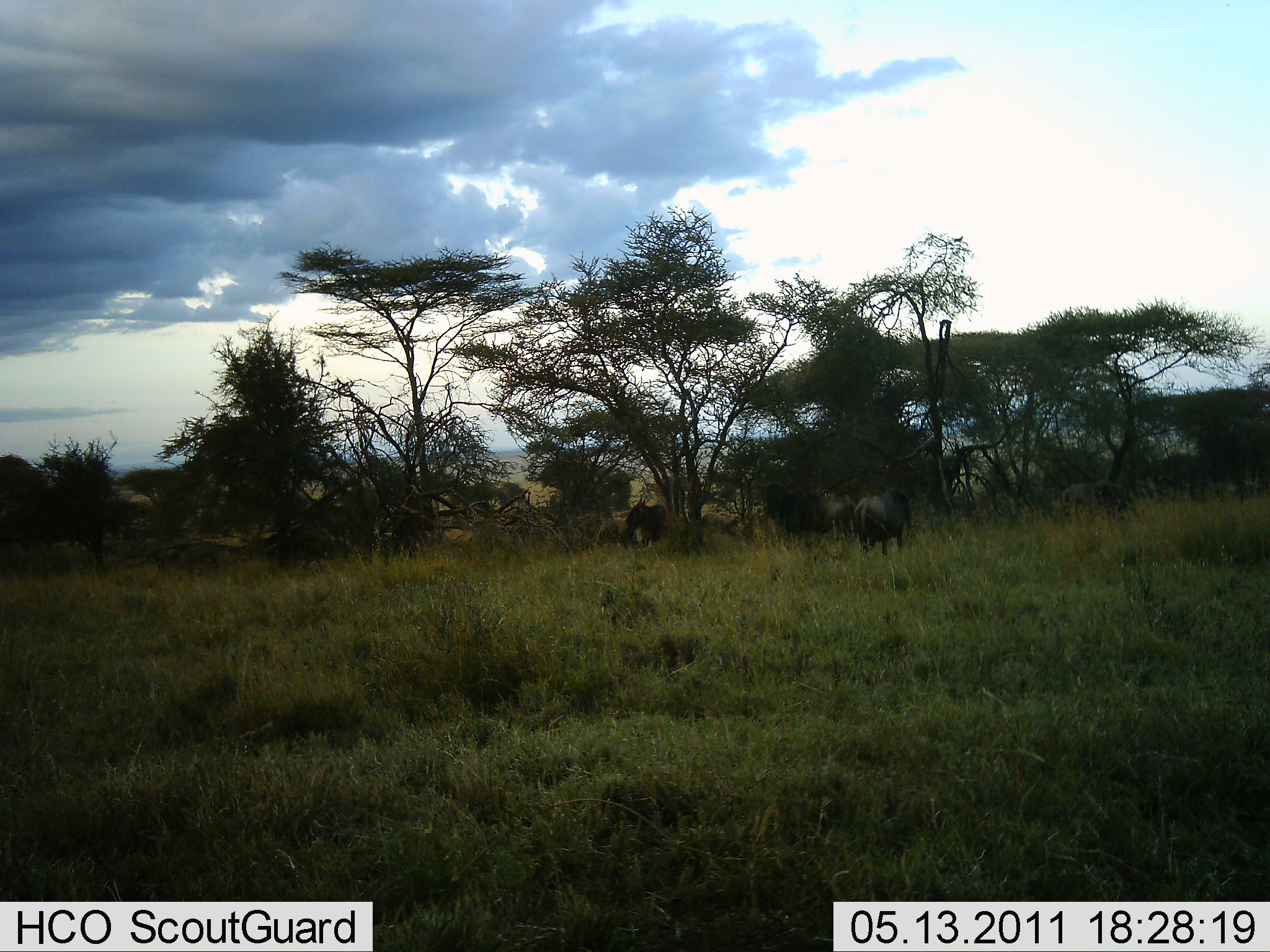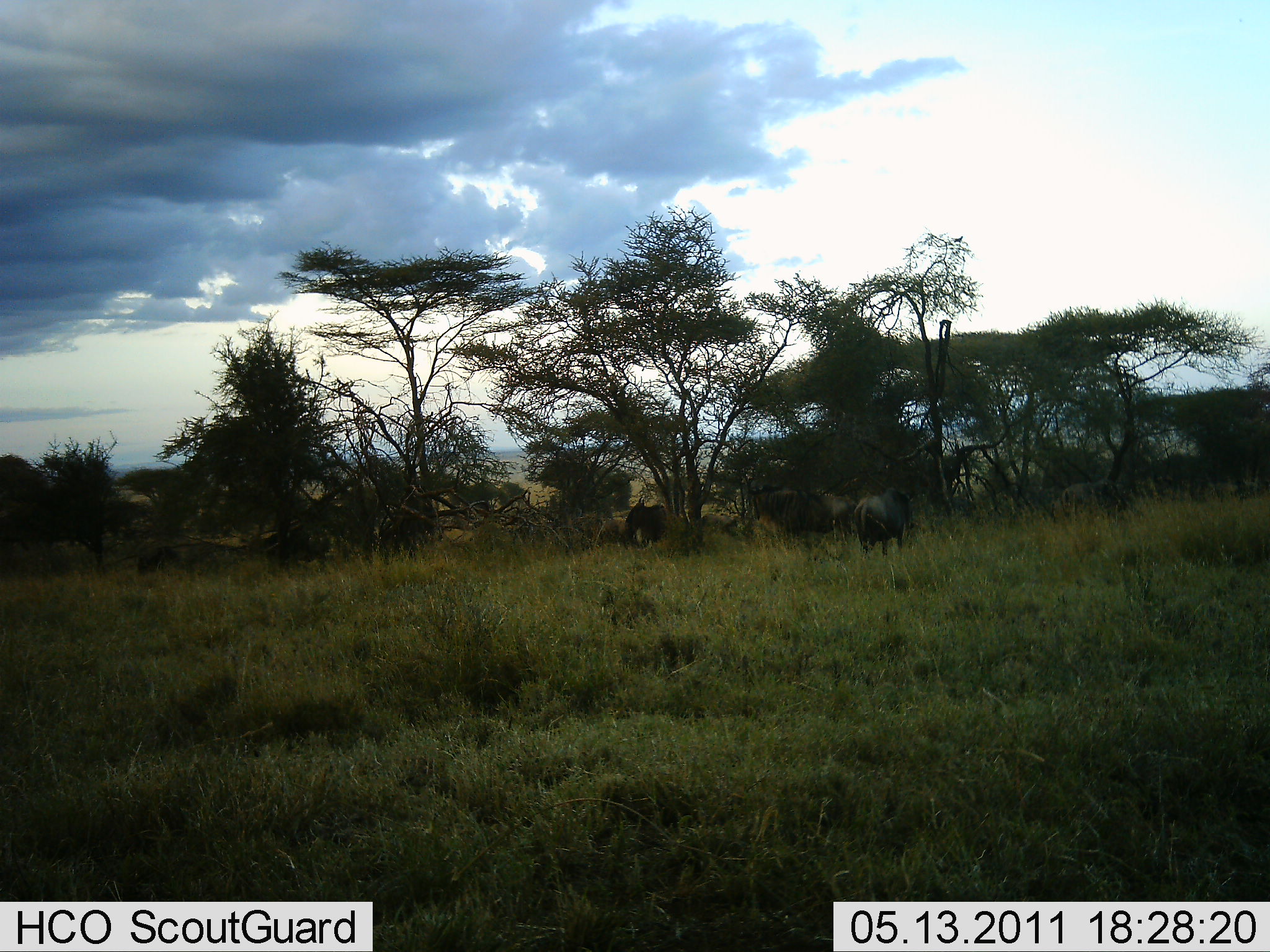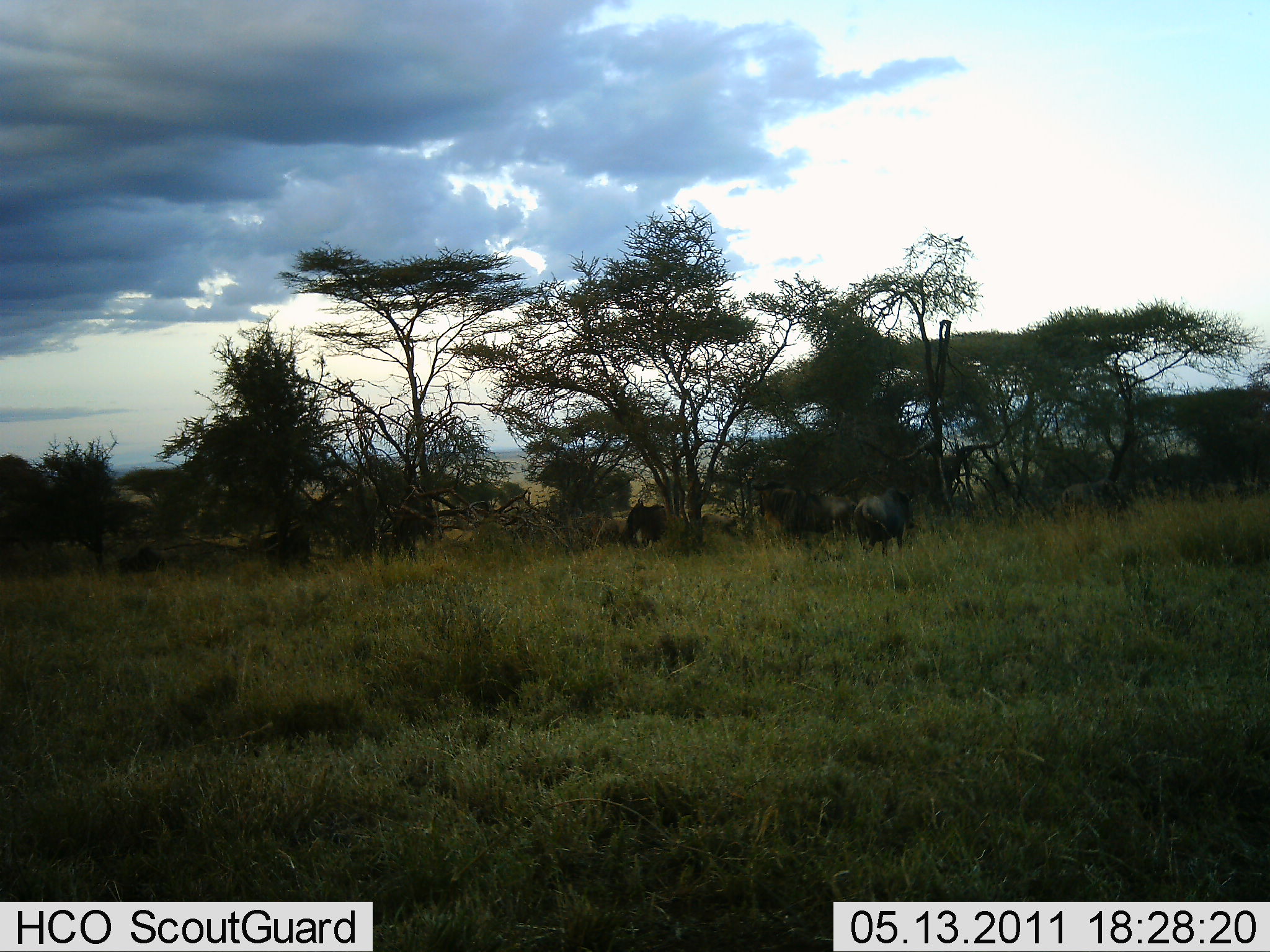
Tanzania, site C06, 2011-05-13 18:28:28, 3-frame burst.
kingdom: Animalia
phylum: Chordata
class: Mammalia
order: Artiodactyla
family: Bovidae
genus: Connochaetes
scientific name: Connochaetes taurinus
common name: blue wildebeest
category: wildebeest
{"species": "wildebeest (blue wildebeest) (Connochaetes taurinus)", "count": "7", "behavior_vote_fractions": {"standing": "54%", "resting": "0%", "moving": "31%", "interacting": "0%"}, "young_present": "0%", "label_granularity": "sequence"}